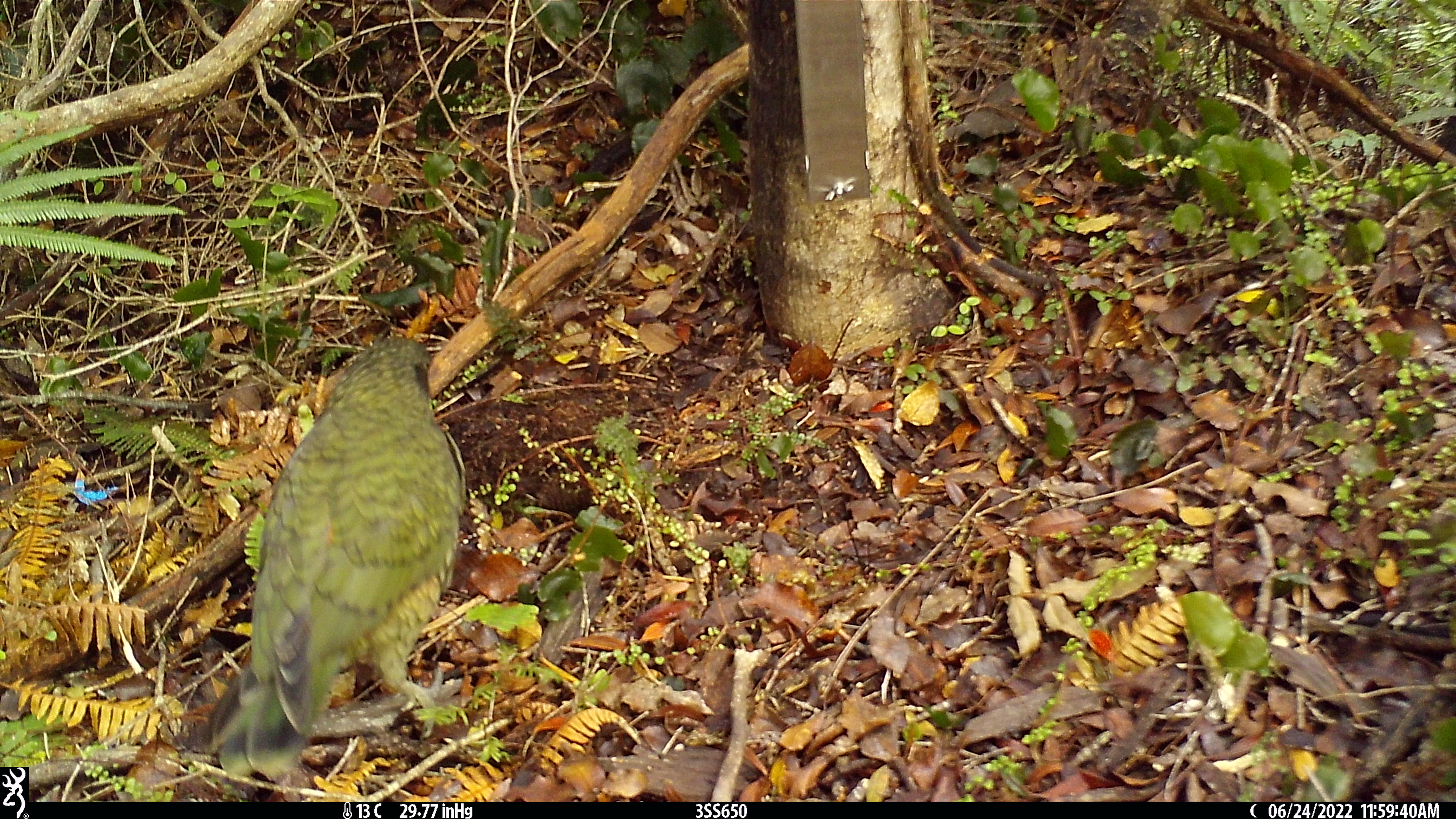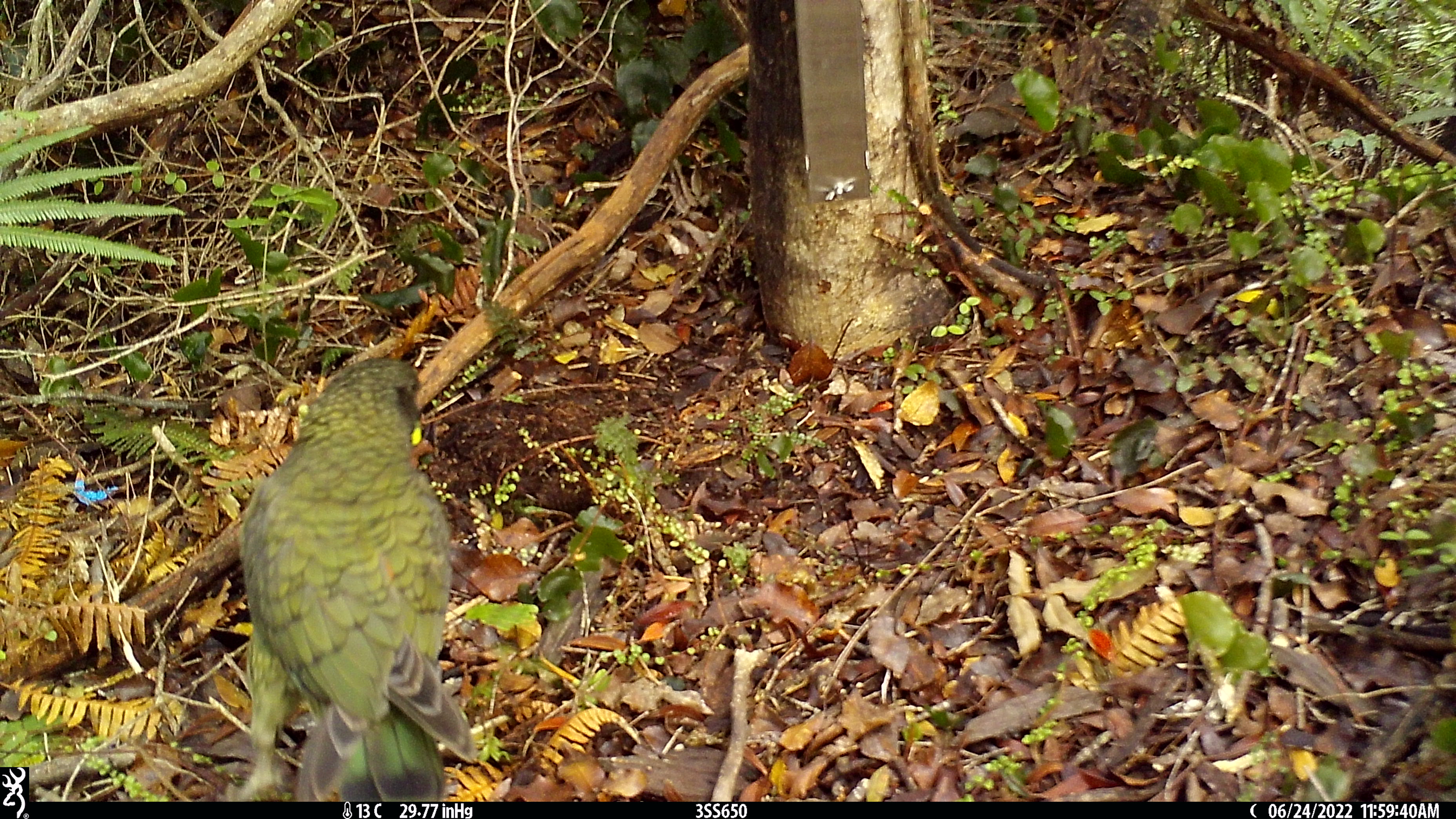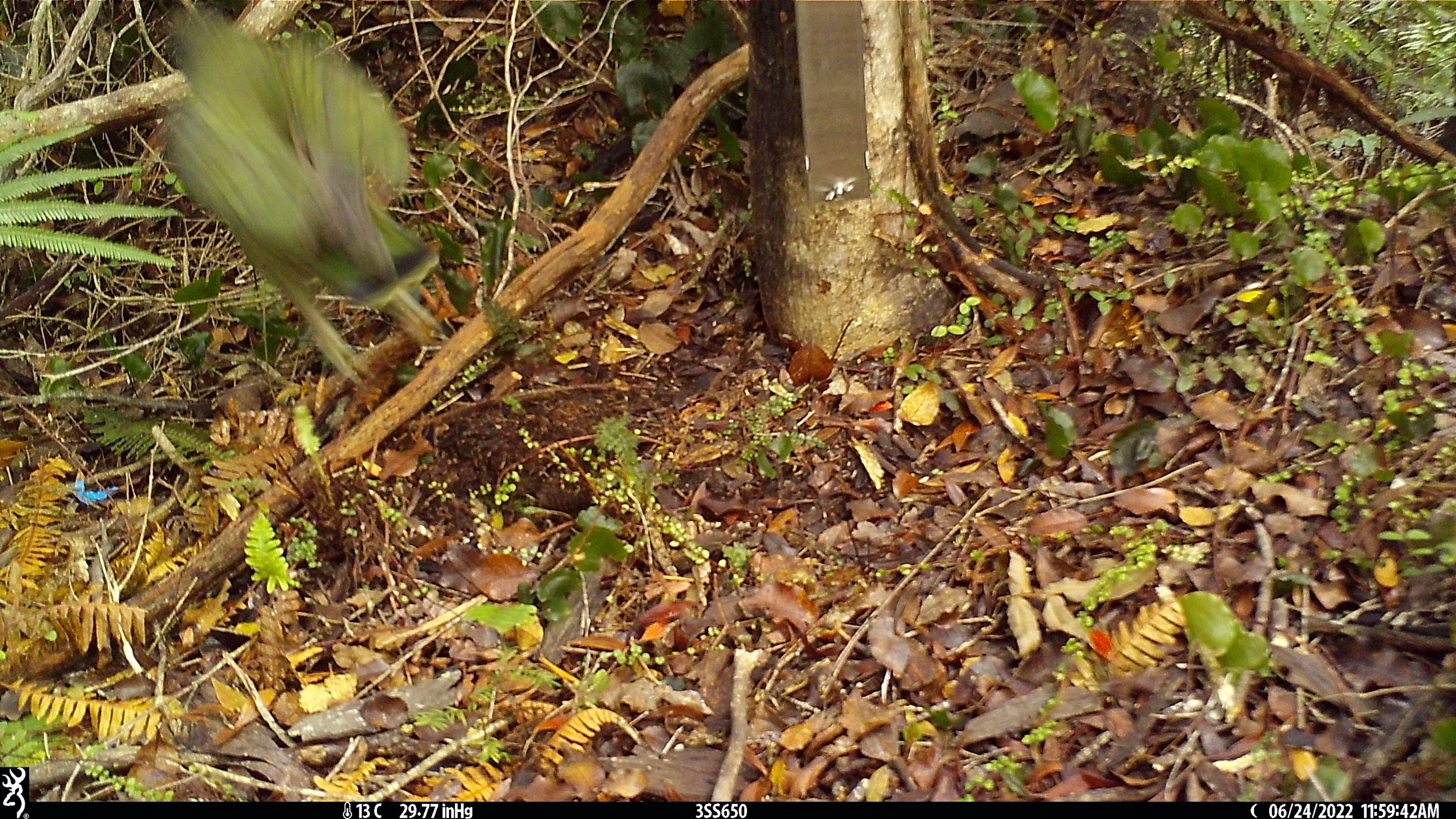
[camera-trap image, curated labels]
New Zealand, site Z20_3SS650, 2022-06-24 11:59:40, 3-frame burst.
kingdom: Animalia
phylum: Chordata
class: Aves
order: Psittaciformes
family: Strigopidae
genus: Nestor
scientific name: Nestor notabilis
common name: kea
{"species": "kea (Nestor notabilis)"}